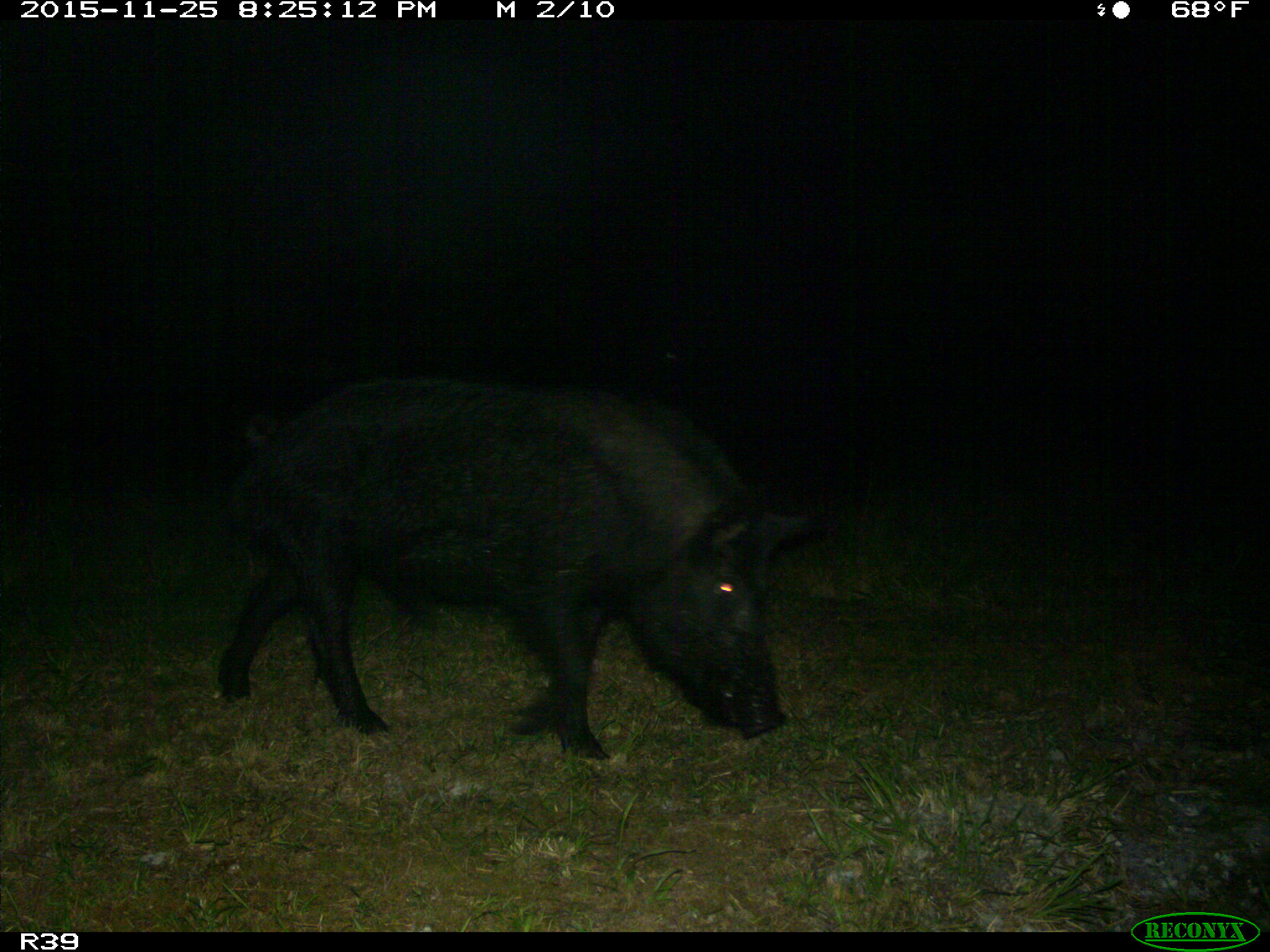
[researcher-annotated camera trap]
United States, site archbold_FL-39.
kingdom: Animalia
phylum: Chordata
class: Mammalia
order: Artiodactyla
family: Suidae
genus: Sus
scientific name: Sus scrofa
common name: wild boar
Sus scrofa (wild boar).